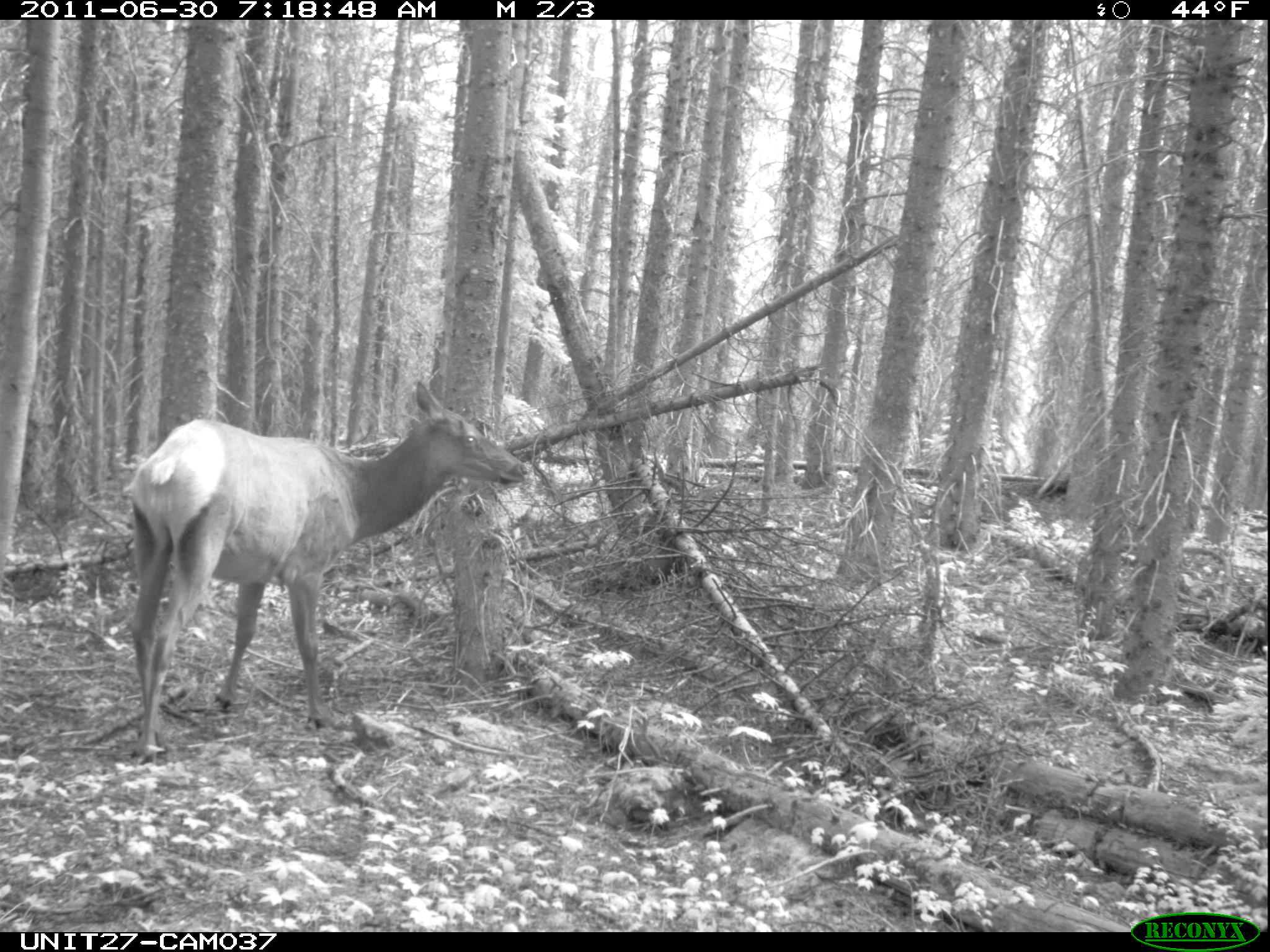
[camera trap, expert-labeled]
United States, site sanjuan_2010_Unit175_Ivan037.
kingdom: Animalia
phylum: Chordata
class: Mammalia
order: Artiodactyla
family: Cervidae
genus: Cervus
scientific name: Cervus elaphus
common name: red deer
Cervus elaphus (red deer).